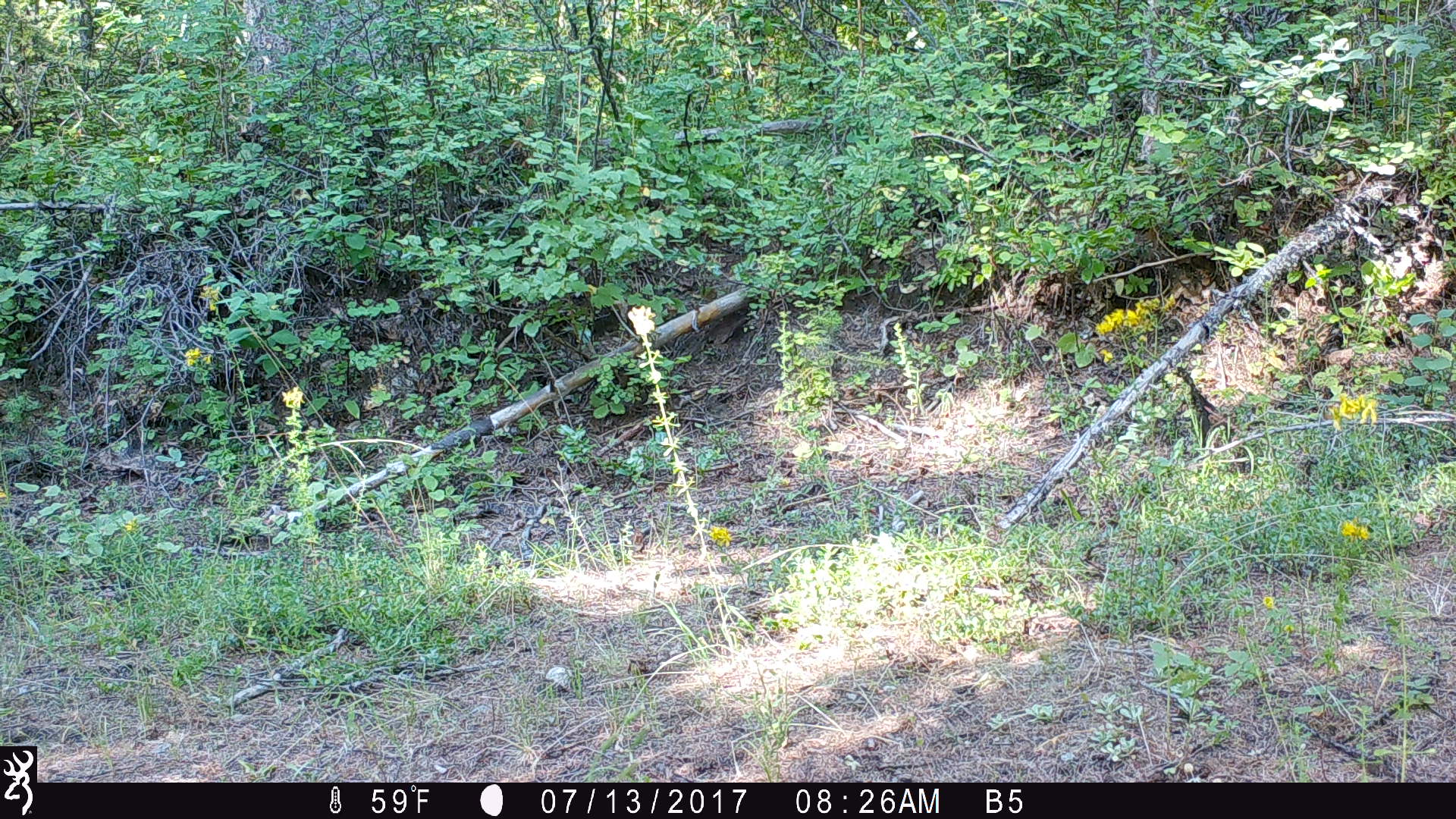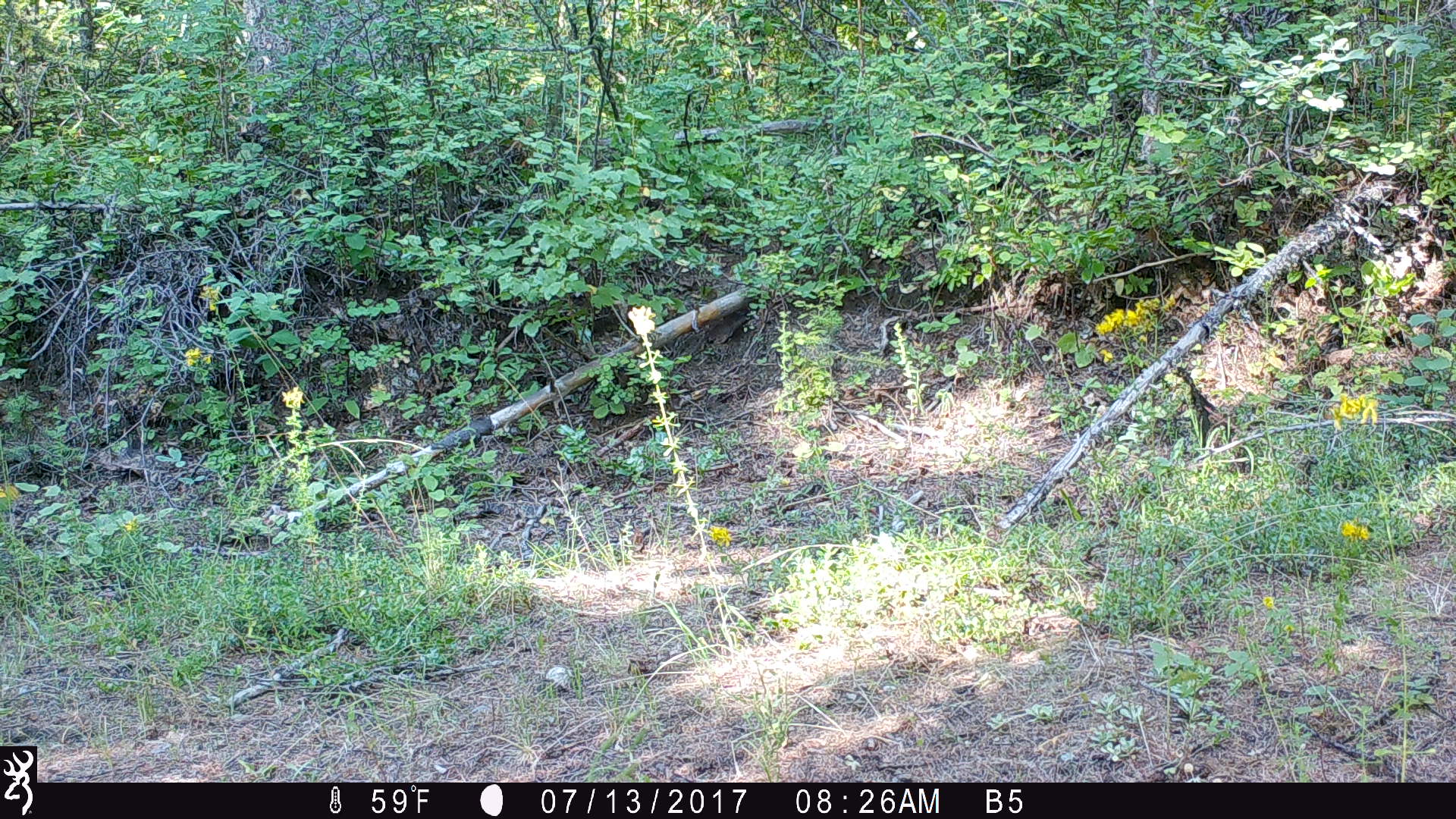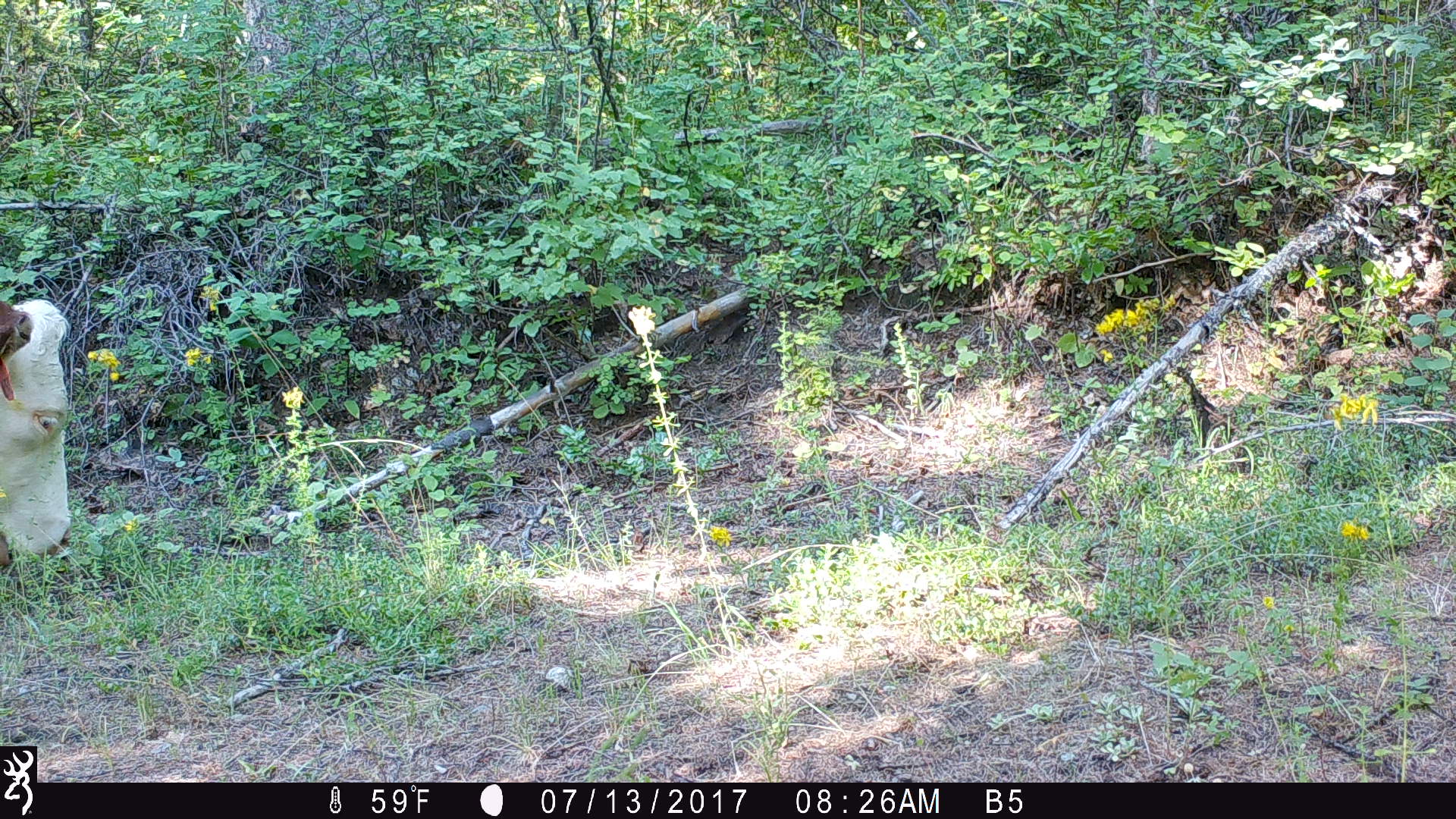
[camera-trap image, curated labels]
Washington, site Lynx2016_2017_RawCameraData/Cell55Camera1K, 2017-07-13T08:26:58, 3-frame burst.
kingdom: Animalia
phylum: Chordata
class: Mammalia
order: Artiodactyla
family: Bovidae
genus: Bos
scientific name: Bos taurus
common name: domestic cattle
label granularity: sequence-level